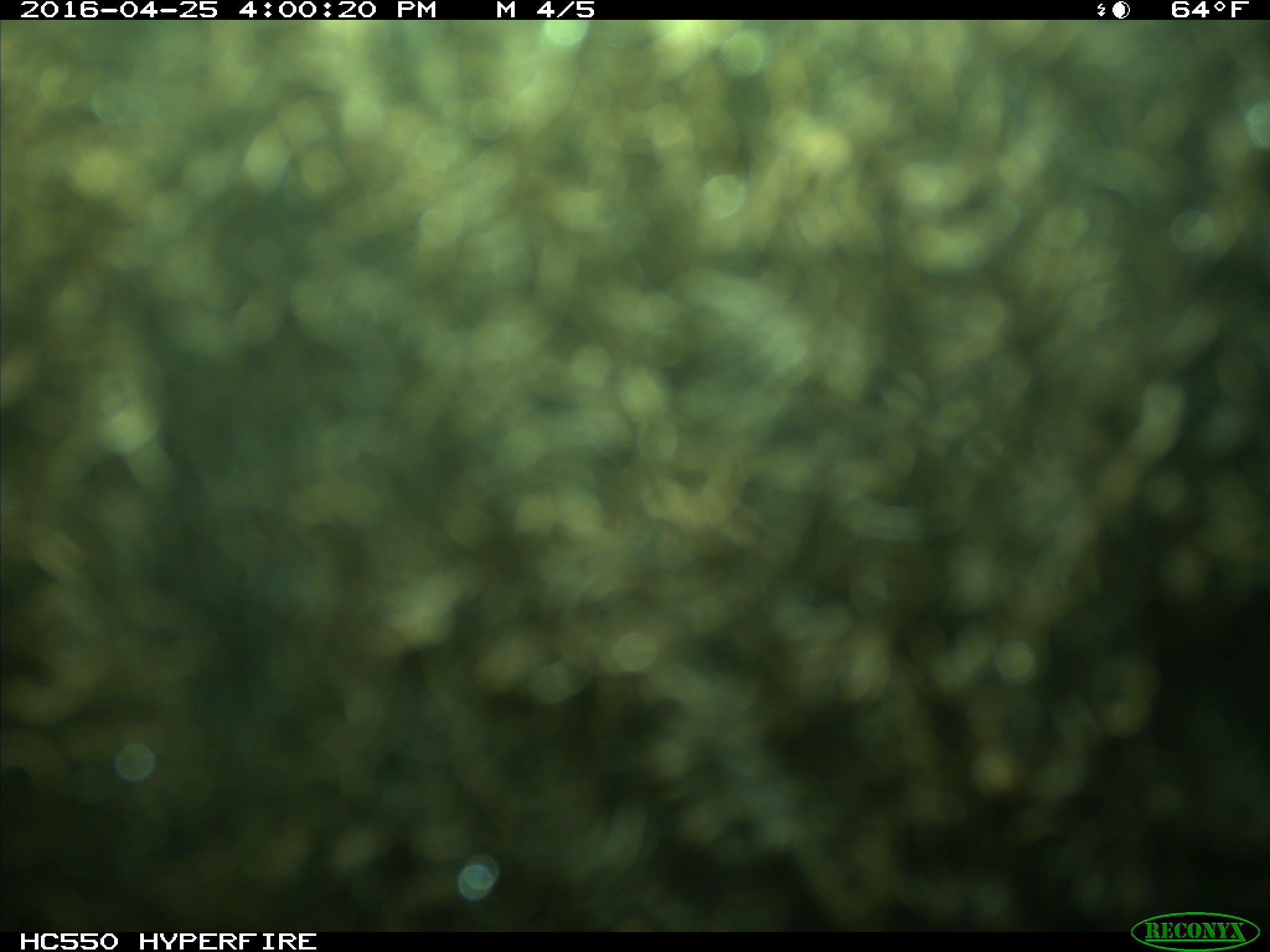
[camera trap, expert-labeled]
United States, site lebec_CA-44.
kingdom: Animalia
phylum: Chordata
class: Mammalia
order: Artiodactyla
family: Bovidae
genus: Bos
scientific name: Bos taurus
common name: domestic cow